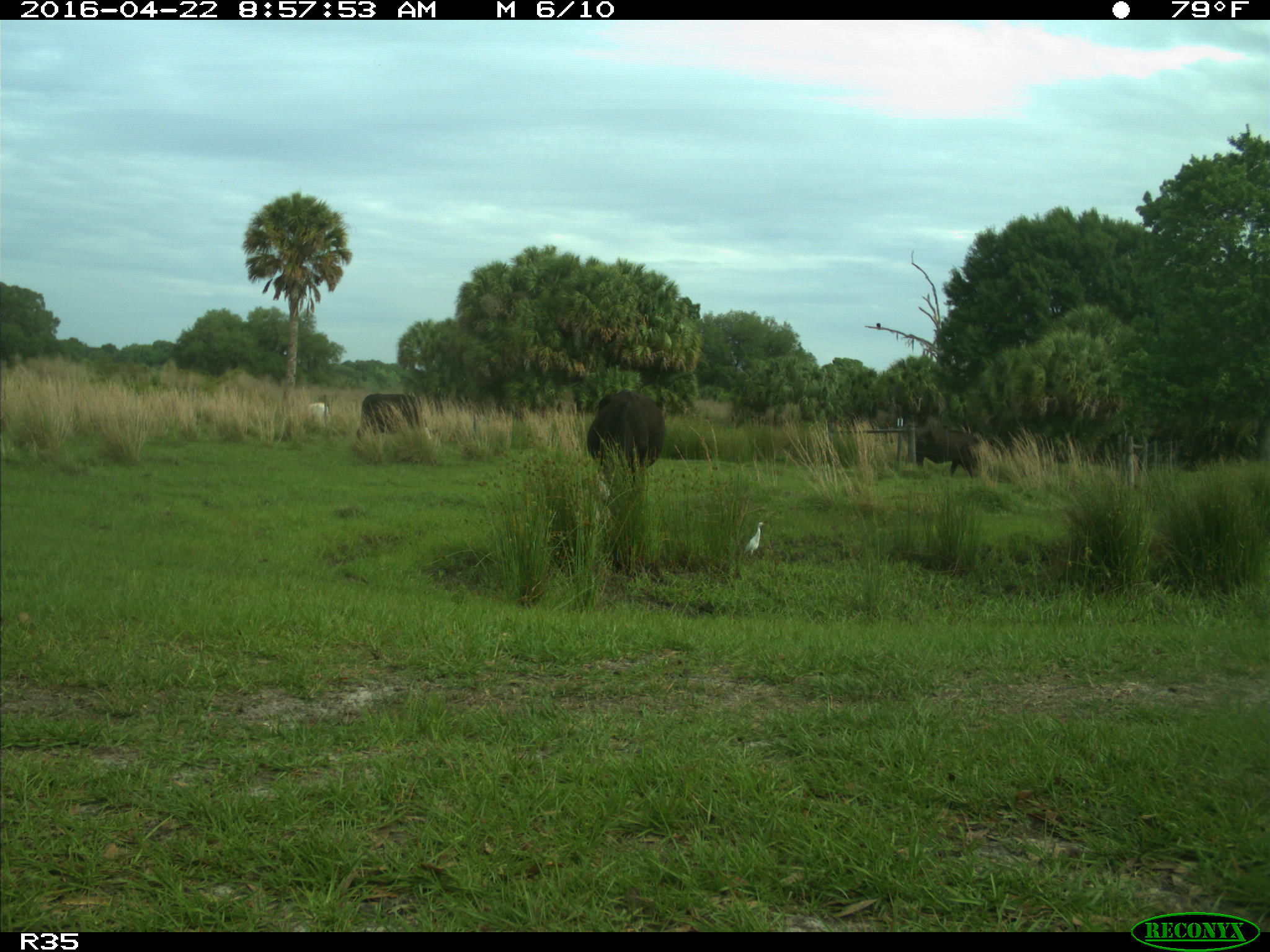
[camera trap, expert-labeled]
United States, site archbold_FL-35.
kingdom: Animalia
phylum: Chordata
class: Mammalia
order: Artiodactyla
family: Bovidae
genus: Bos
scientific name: Bos taurus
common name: domestic cow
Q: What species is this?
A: Bos taurus (domestic cow).